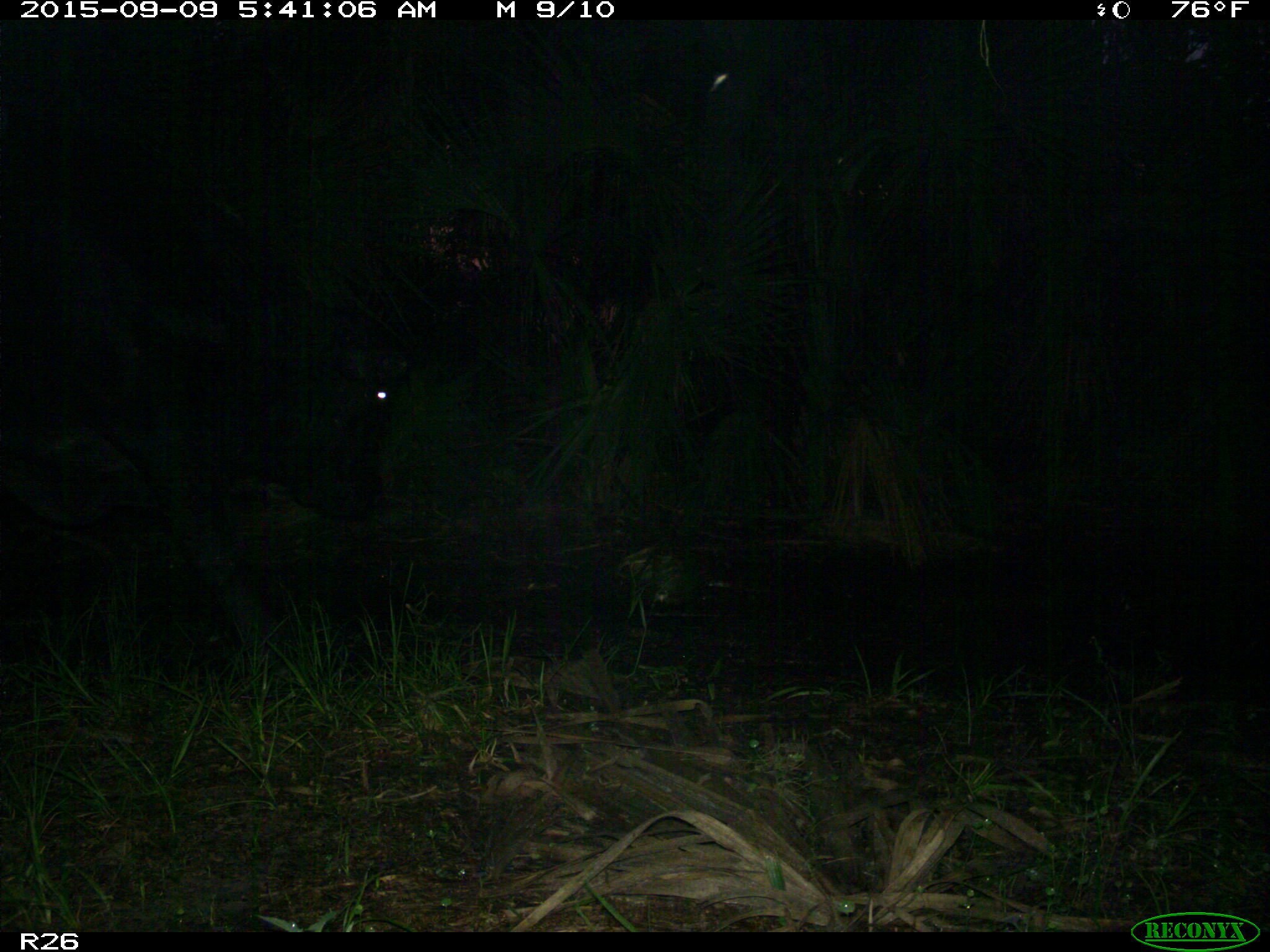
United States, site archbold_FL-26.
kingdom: Animalia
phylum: Chordata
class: Mammalia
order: Artiodactyla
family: Bovidae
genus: Bos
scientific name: Bos taurus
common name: domestic cow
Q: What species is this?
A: Bos taurus (domestic cow).